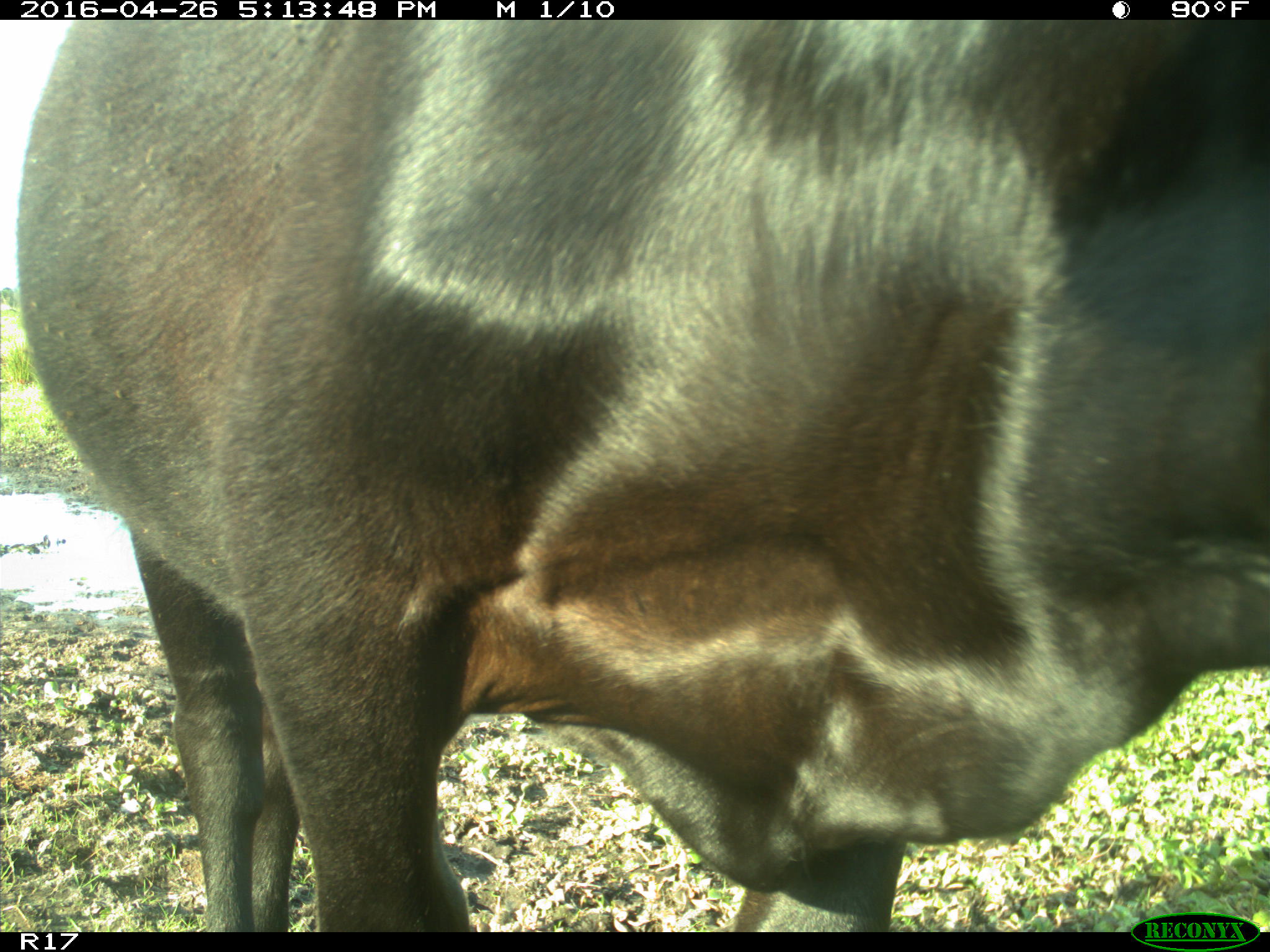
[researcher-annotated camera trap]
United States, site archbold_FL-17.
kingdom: Animalia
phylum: Chordata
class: Mammalia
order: Artiodactyla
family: Bovidae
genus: Bos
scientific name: Bos taurus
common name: domestic cow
Bos taurus (domestic cow).